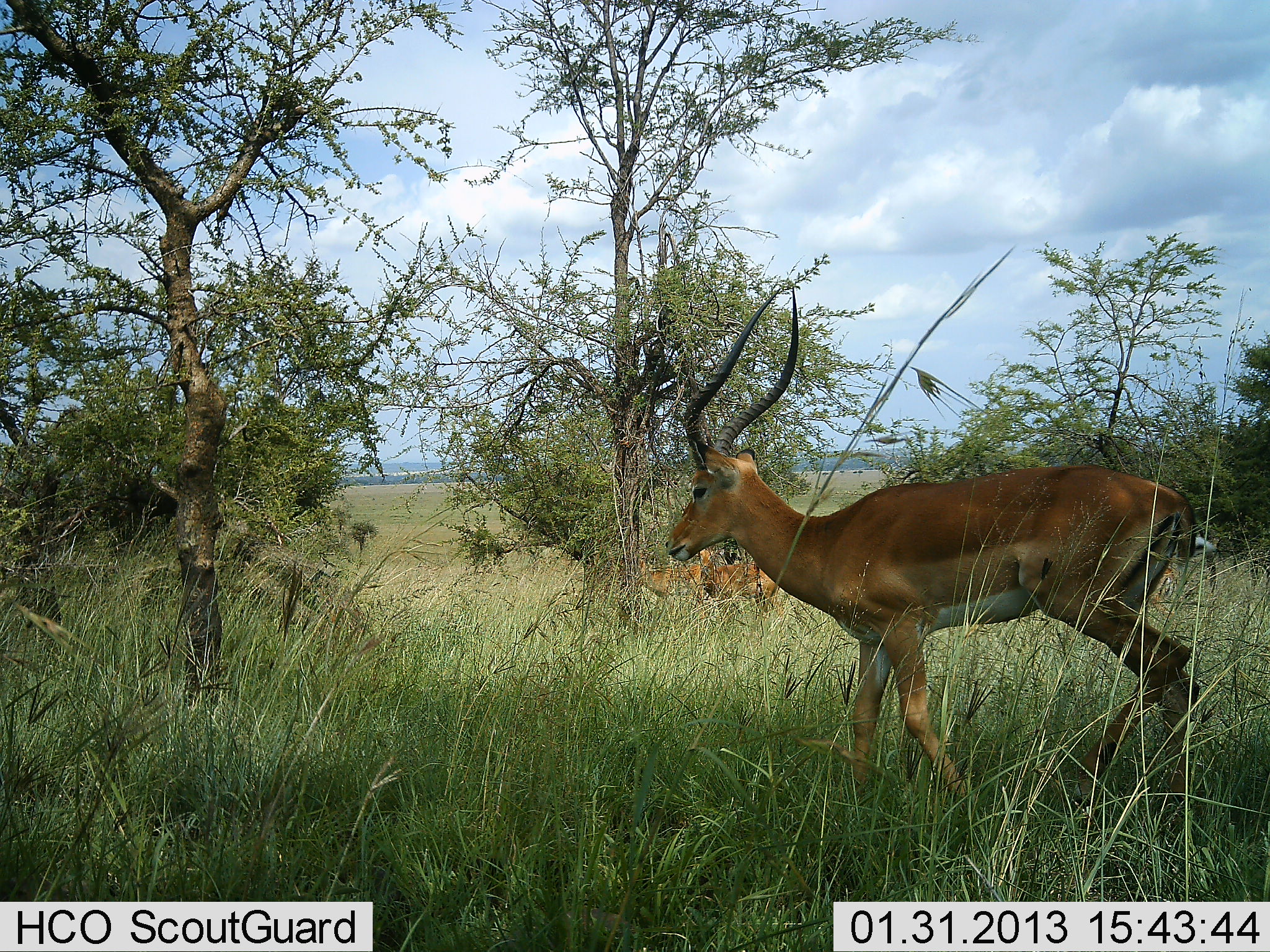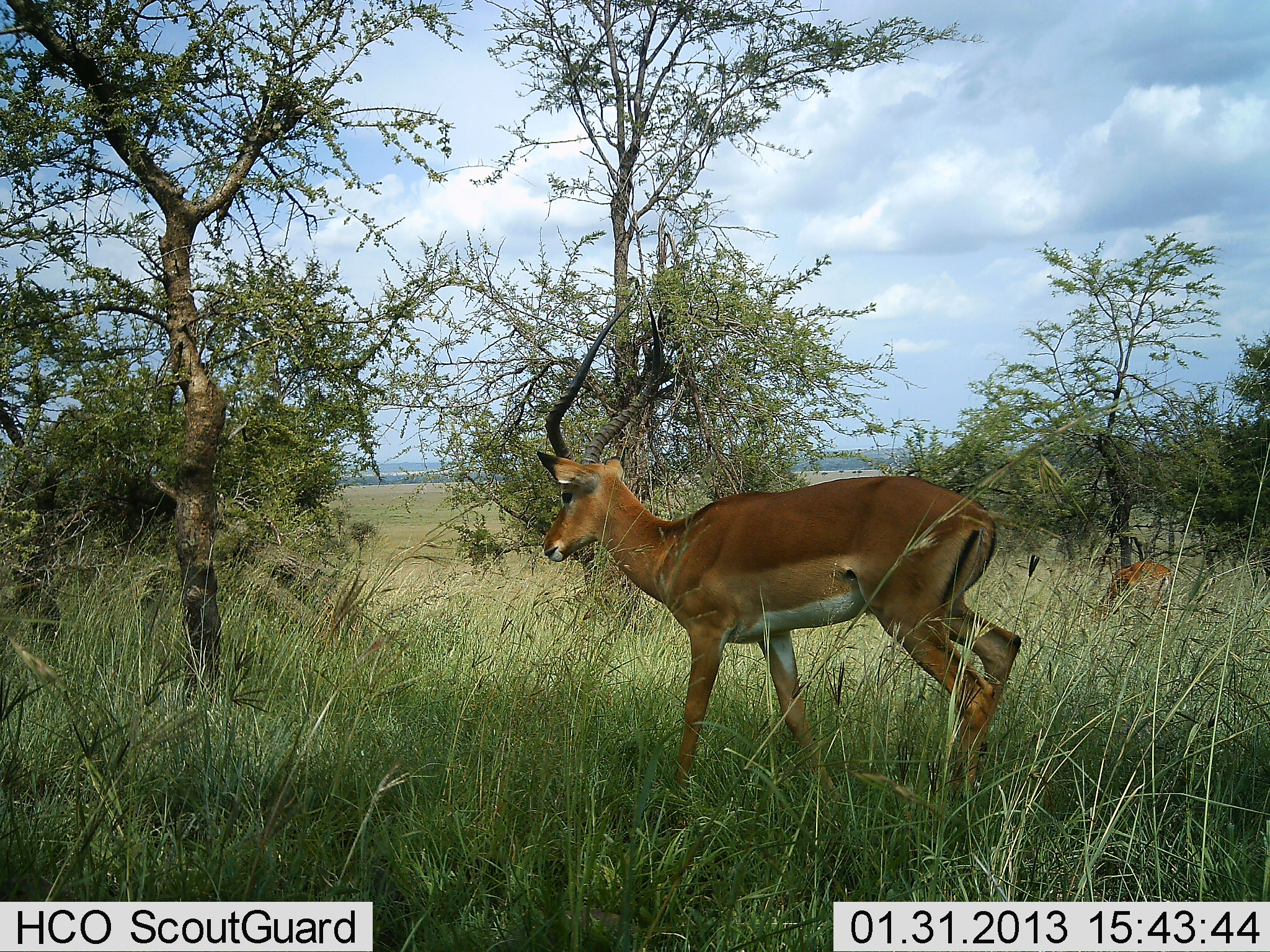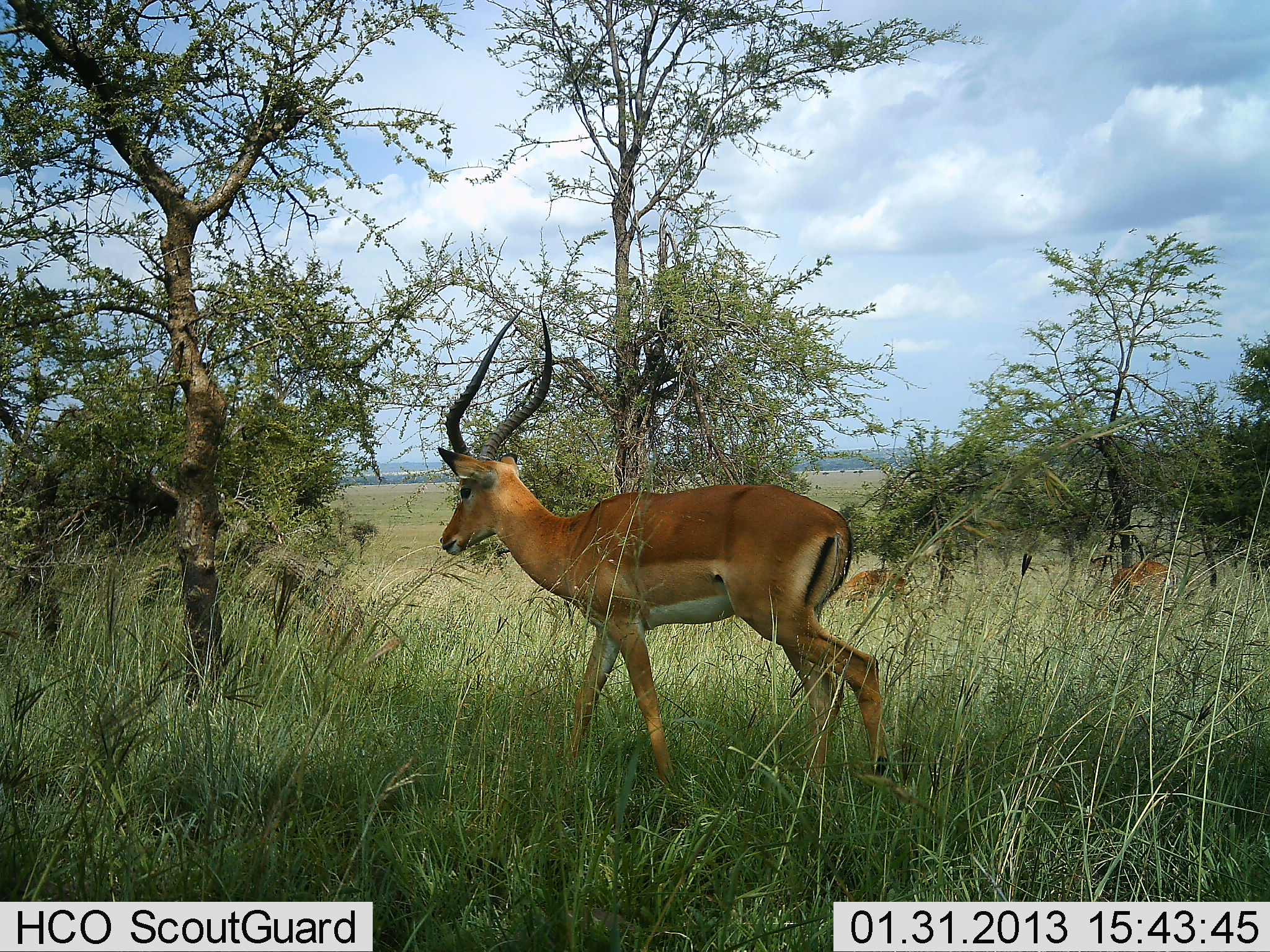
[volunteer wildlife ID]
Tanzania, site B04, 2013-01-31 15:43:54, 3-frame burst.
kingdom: Animalia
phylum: Chordata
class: Mammalia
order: Artiodactyla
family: Bovidae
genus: Aepyceros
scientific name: Aepyceros melampus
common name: impala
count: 4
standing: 41%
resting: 8%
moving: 82%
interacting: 0%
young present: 0%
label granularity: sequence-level